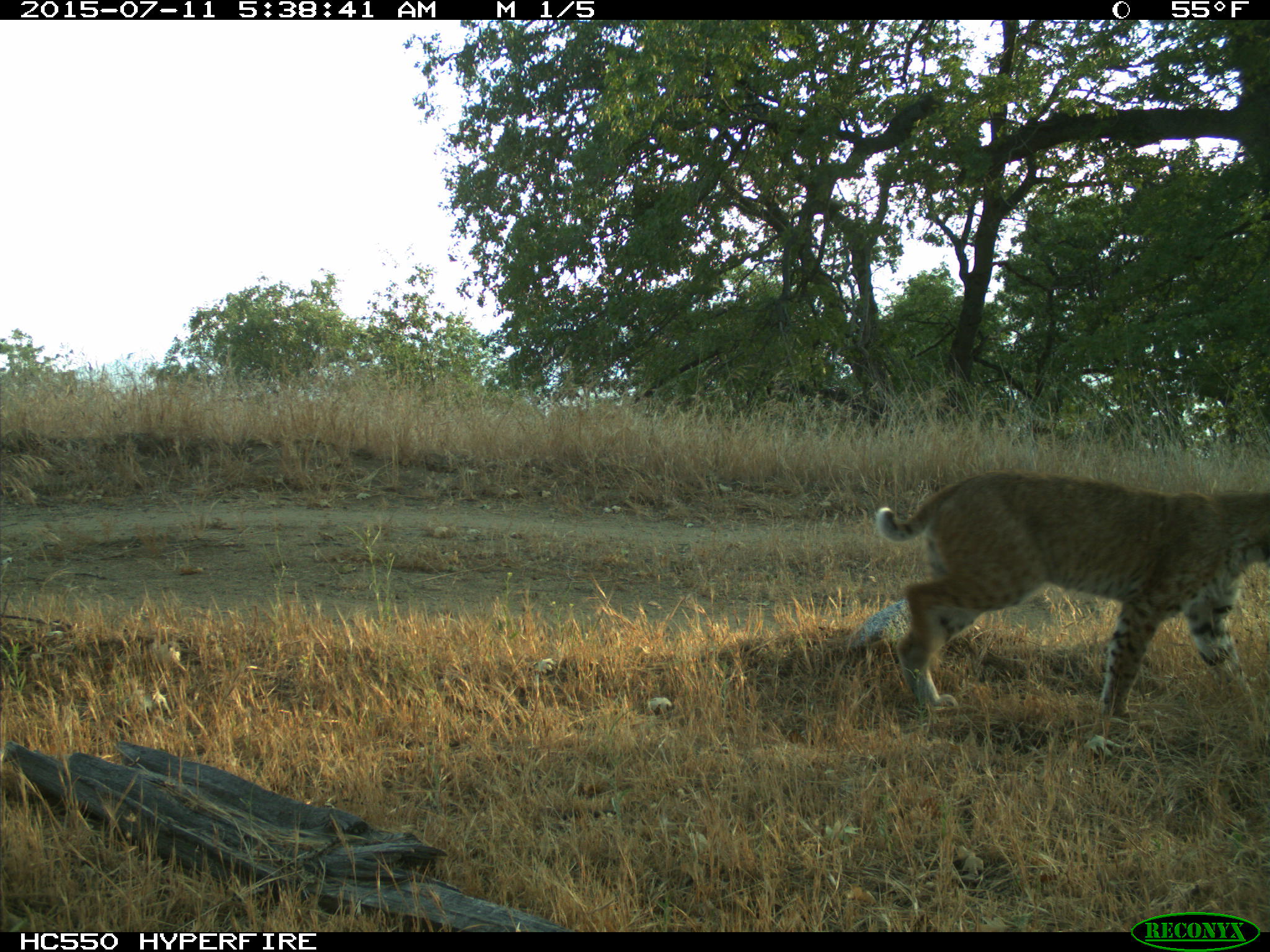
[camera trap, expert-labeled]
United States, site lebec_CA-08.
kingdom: Animalia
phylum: Chordata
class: Mammalia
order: Carnivora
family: Felidae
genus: Lynx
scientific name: Lynx rufus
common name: bobcat